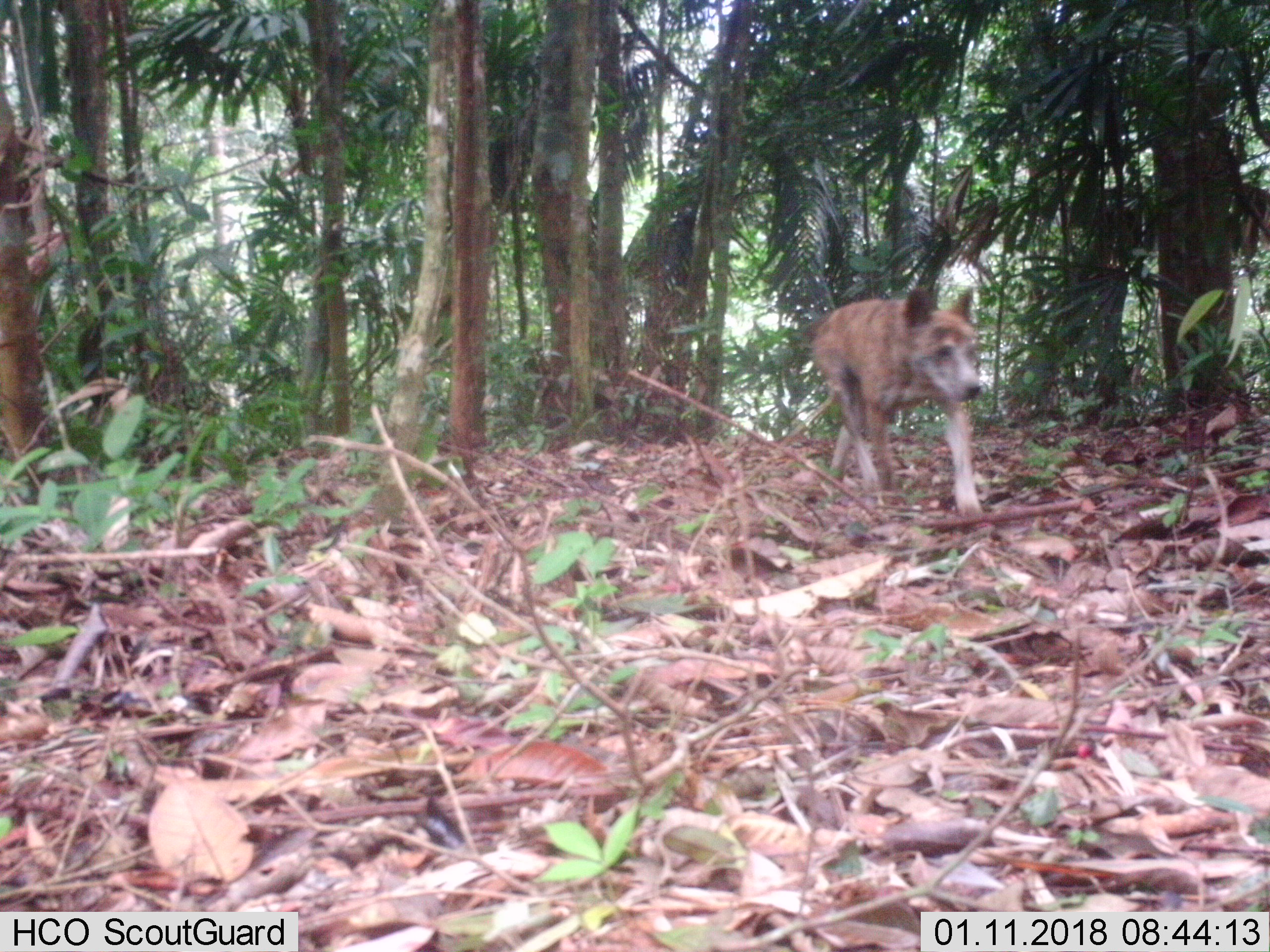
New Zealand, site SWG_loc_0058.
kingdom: Animalia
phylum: Chordata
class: Mammalia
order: Carnivora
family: Canidae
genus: Canis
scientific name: Canis familiaris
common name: domestic dog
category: dog